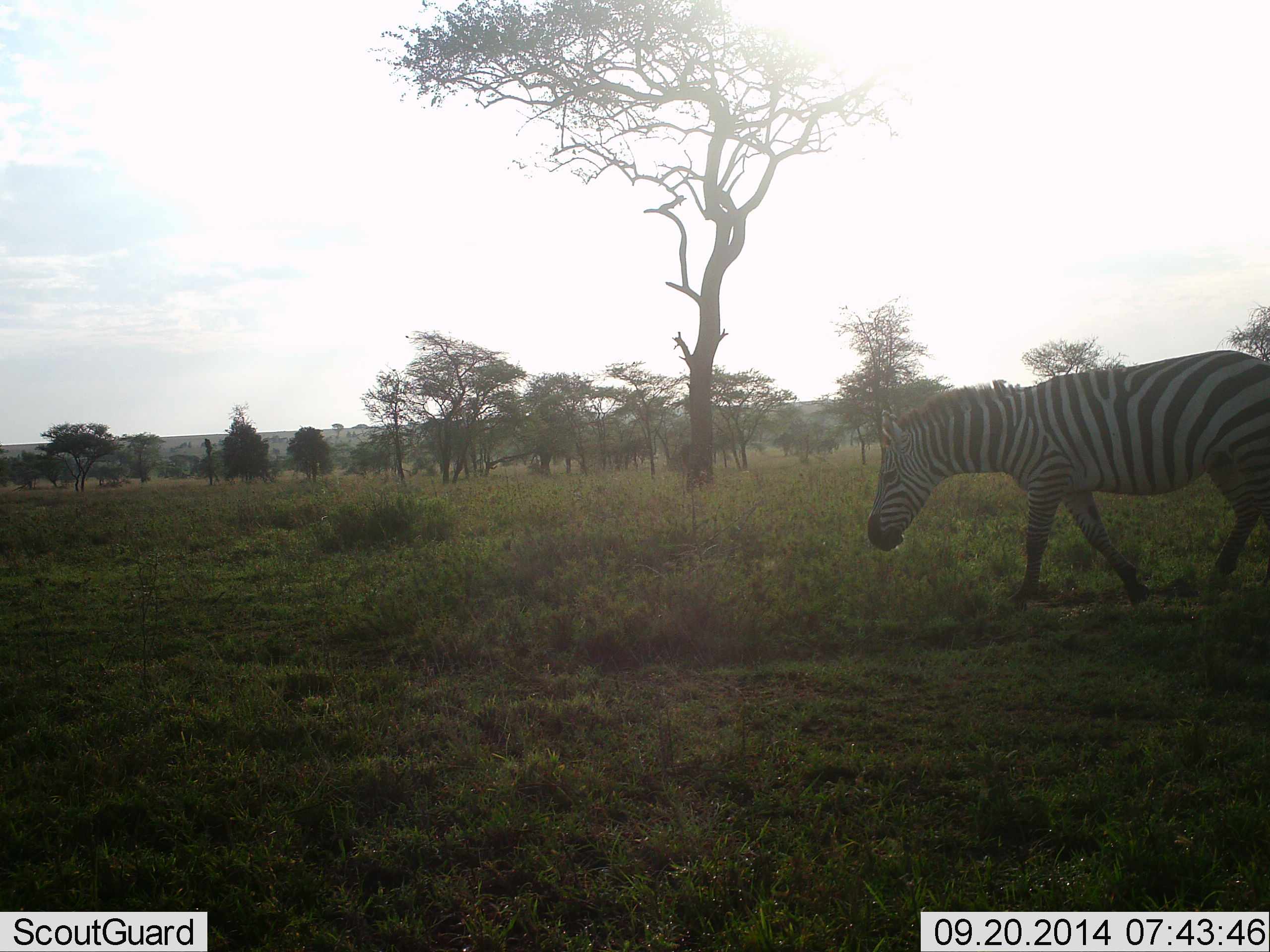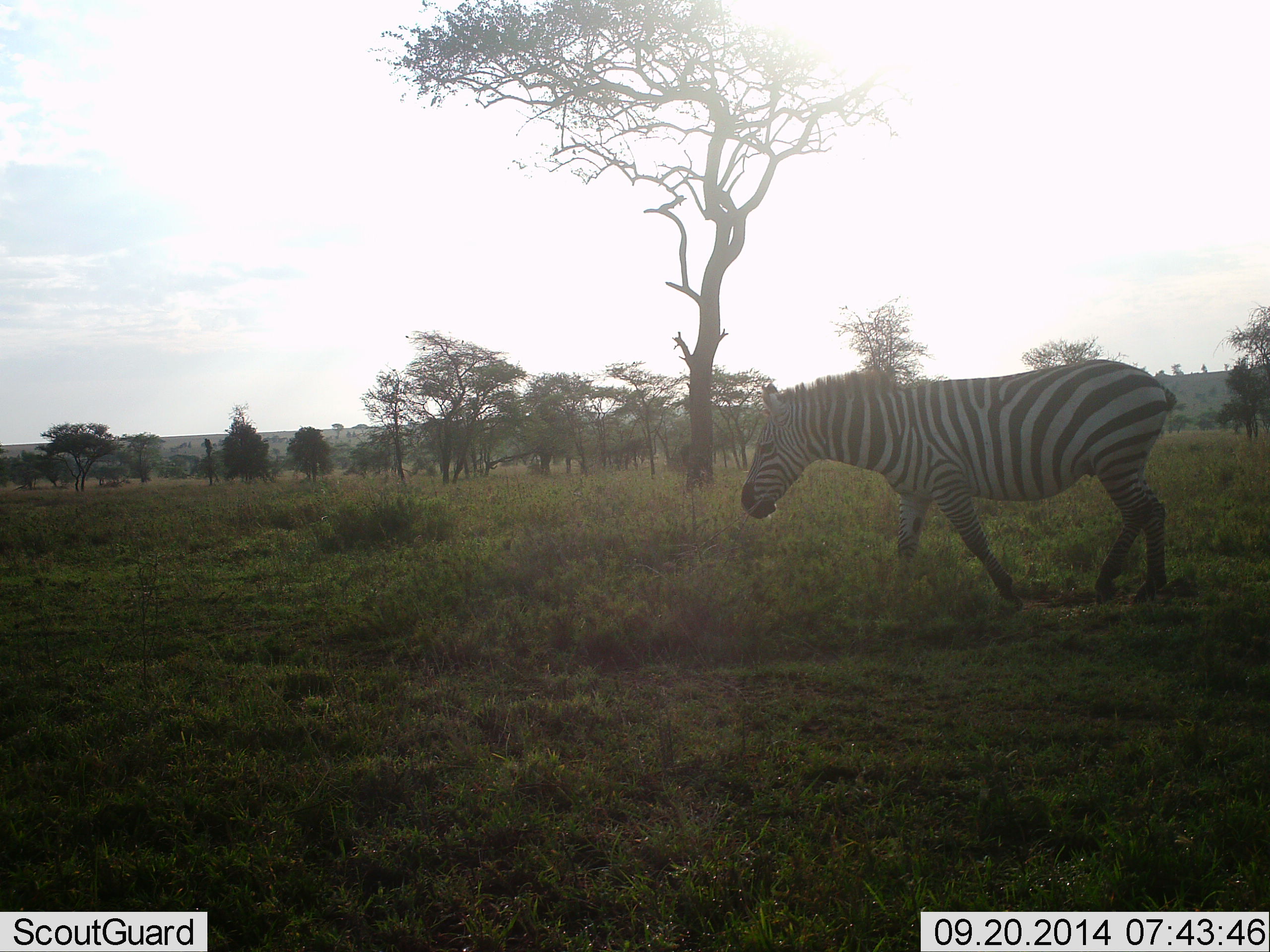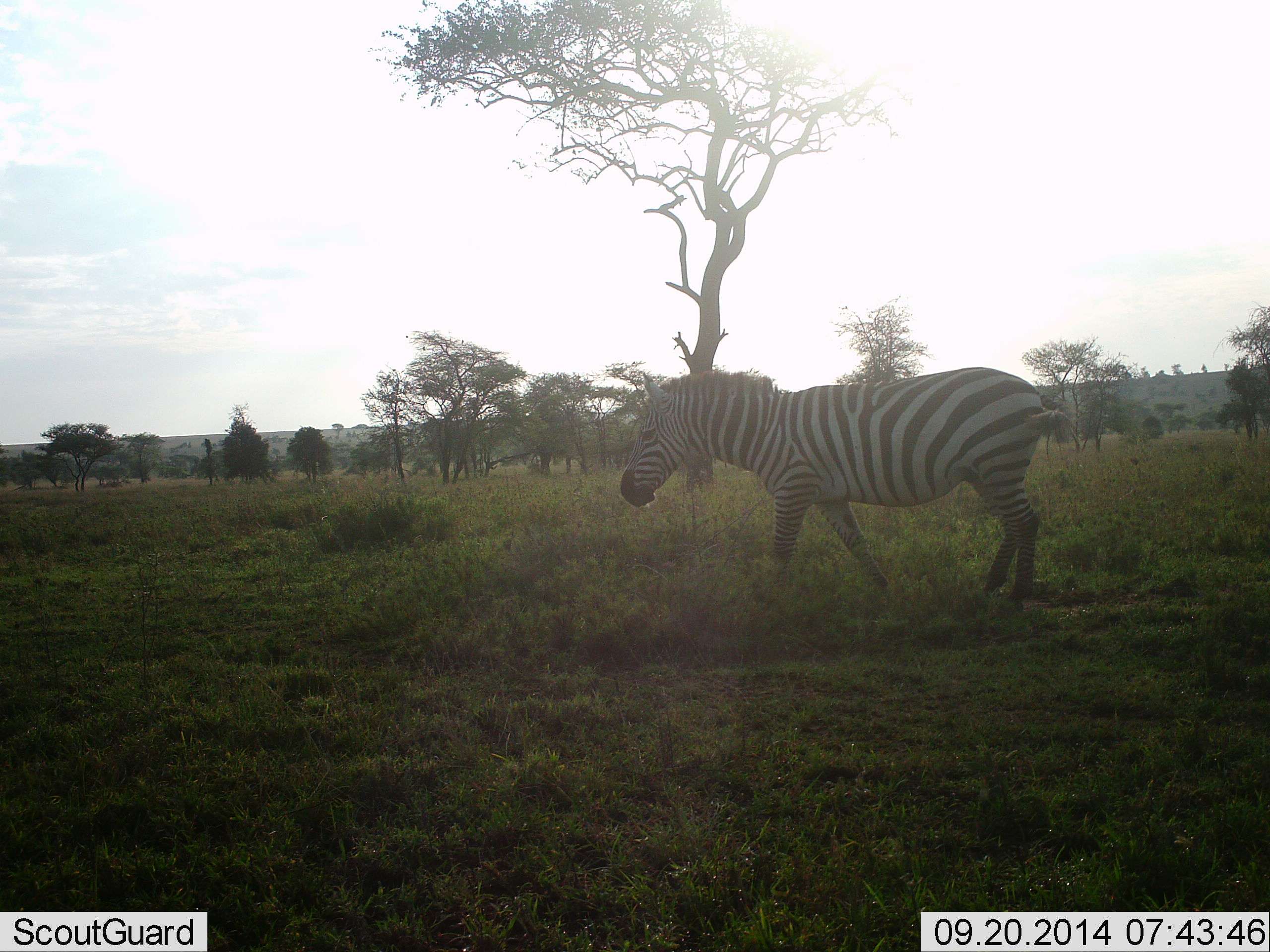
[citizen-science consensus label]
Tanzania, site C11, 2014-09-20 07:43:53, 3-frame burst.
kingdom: Animalia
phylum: Chordata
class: Mammalia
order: Perissodactyla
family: Equidae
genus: Equus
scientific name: Equus quagga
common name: plains zebra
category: zebra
Zebra (plains zebra) (Equus quagga), count 1. Behavior (volunteer vote fractions): standing 0%, resting 10%, moving 100%, interacting 0%. Young present (vote fraction): 0%. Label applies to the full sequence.